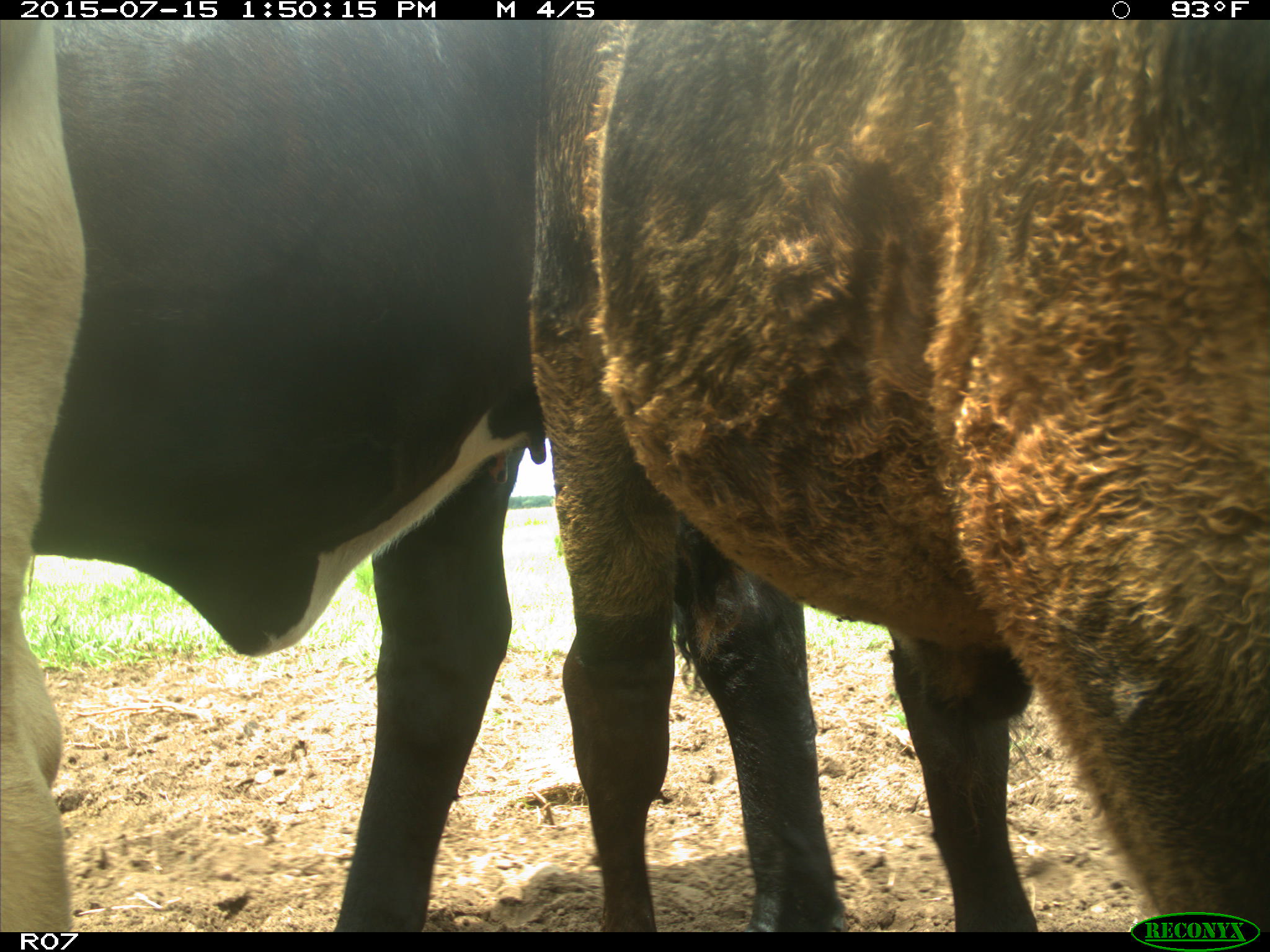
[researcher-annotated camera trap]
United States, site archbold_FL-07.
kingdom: Animalia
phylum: Chordata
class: Mammalia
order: Artiodactyla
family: Bovidae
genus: Bos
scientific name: Bos taurus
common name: domestic cow